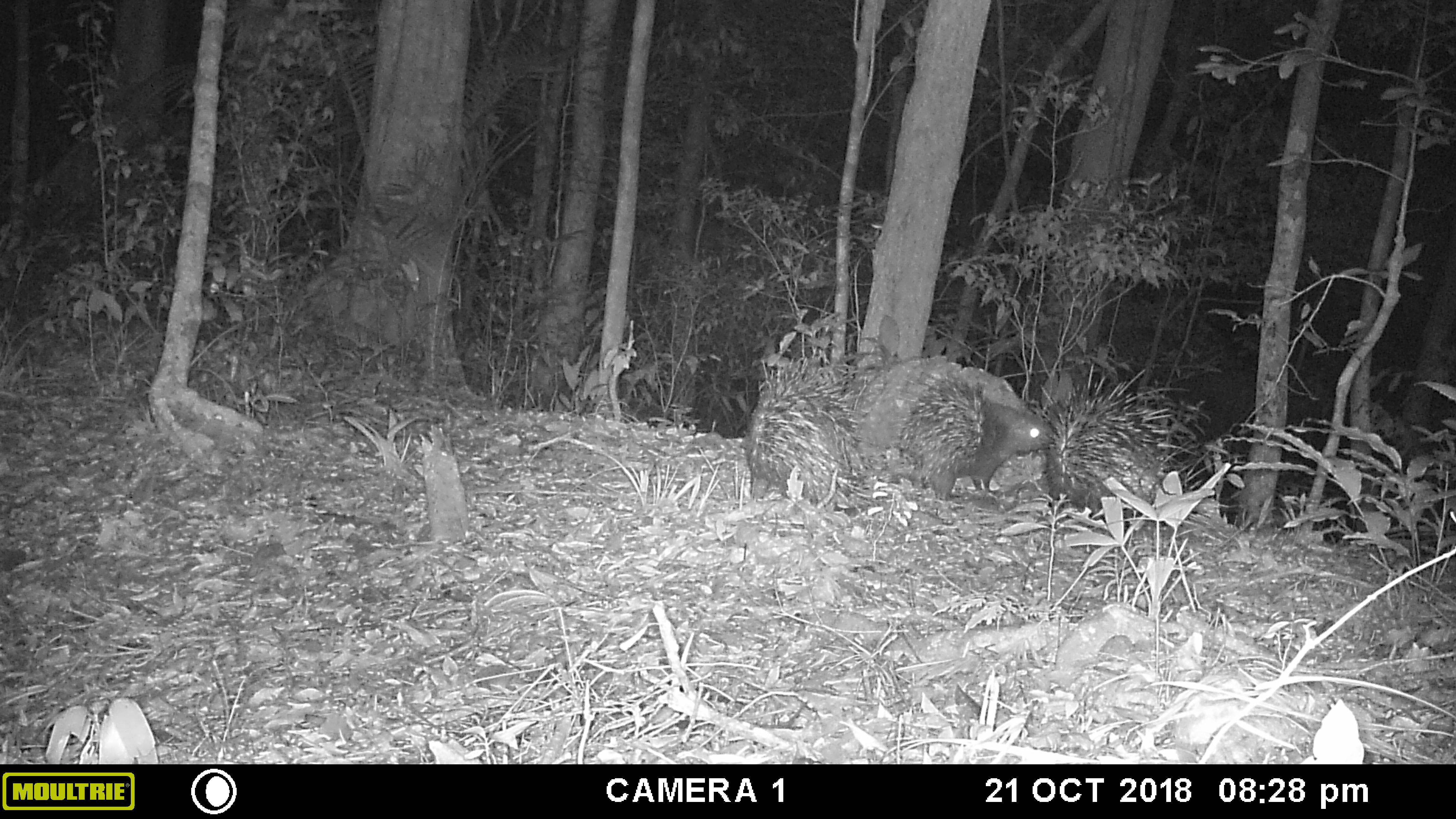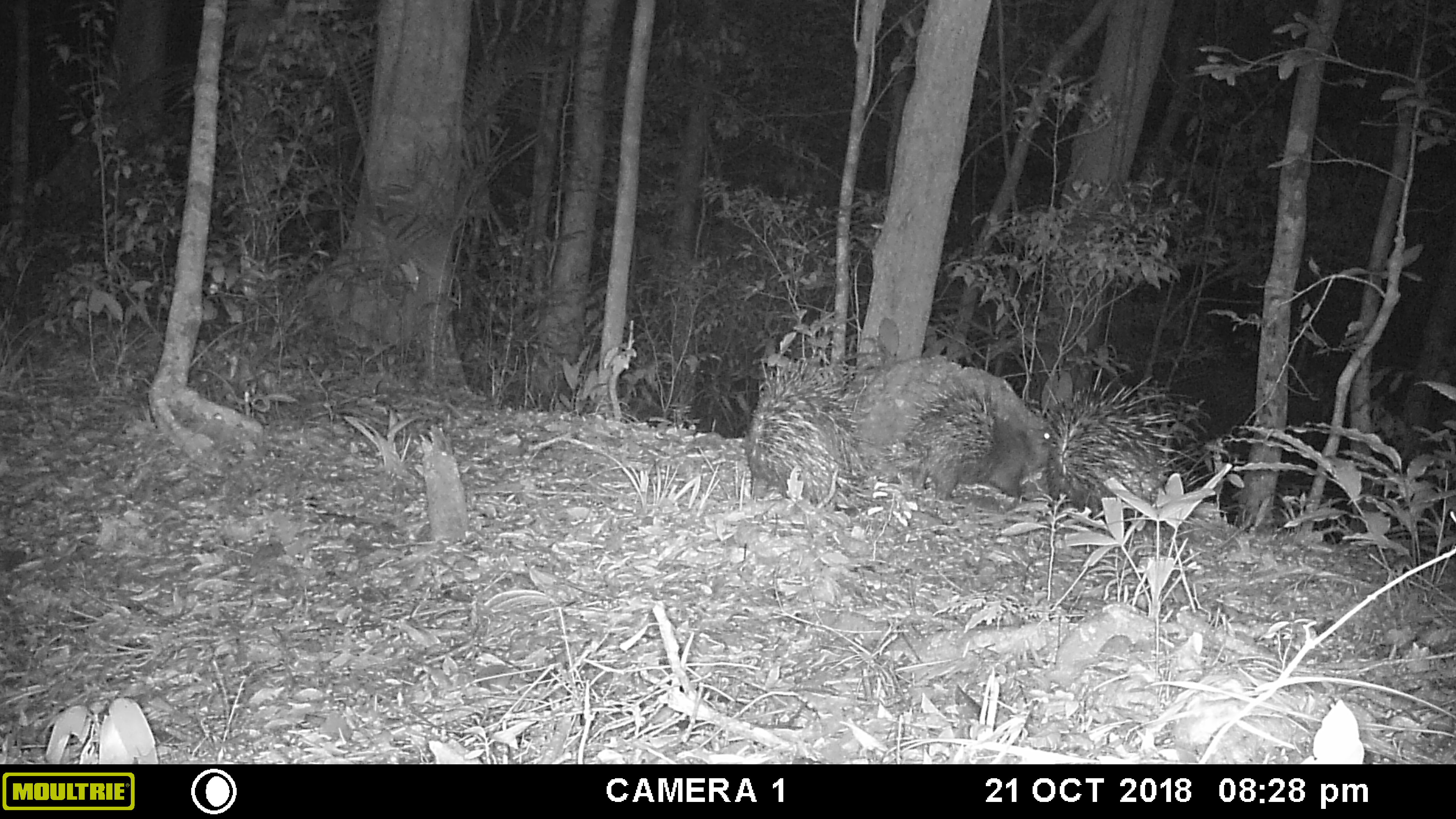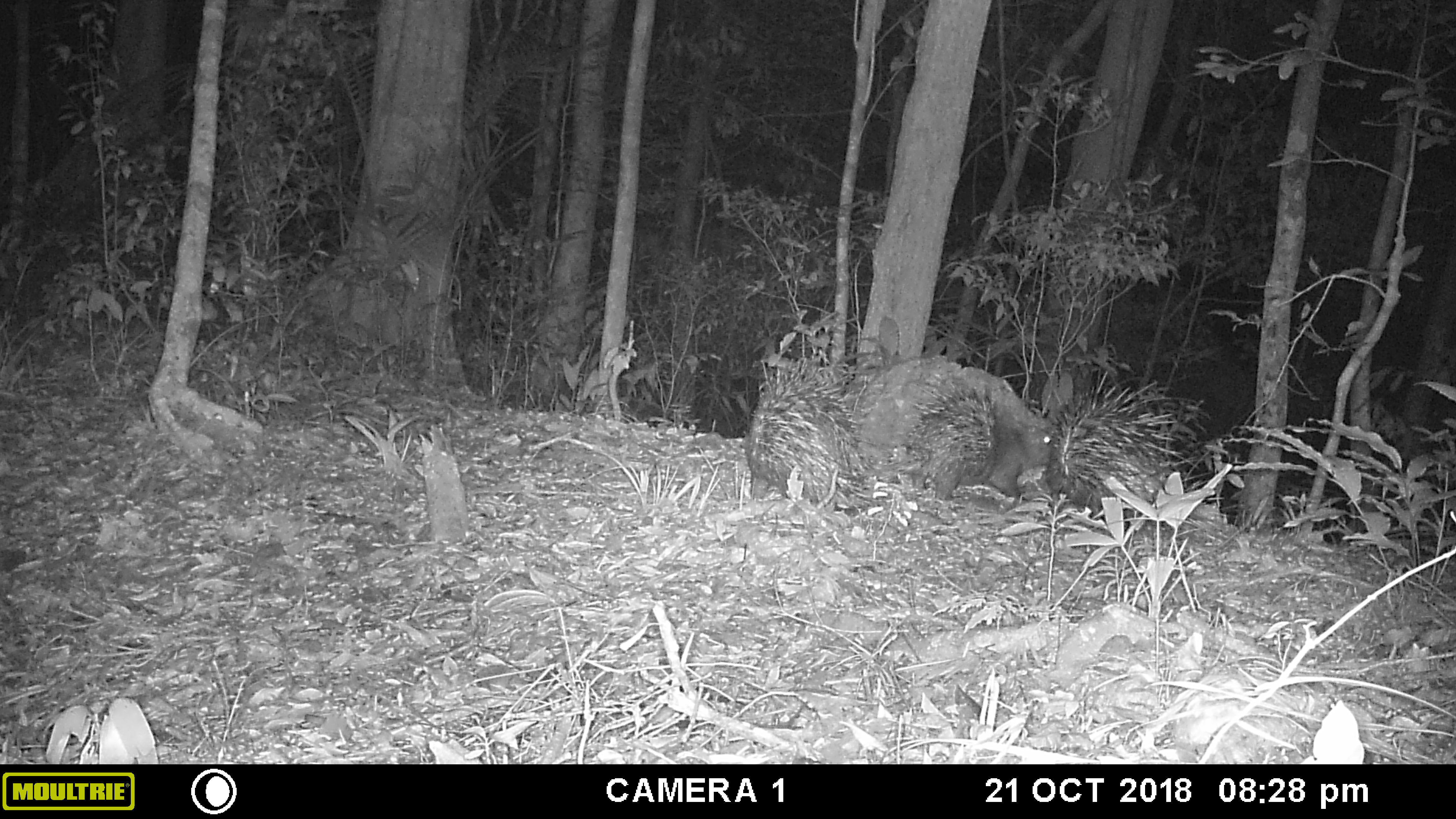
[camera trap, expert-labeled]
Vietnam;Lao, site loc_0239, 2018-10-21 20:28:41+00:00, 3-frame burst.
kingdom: Animalia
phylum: Chordata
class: Mammalia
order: Rodentia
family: Hystricidae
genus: Hystrix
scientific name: Hystrix brachyura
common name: malayan porcupine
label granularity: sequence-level